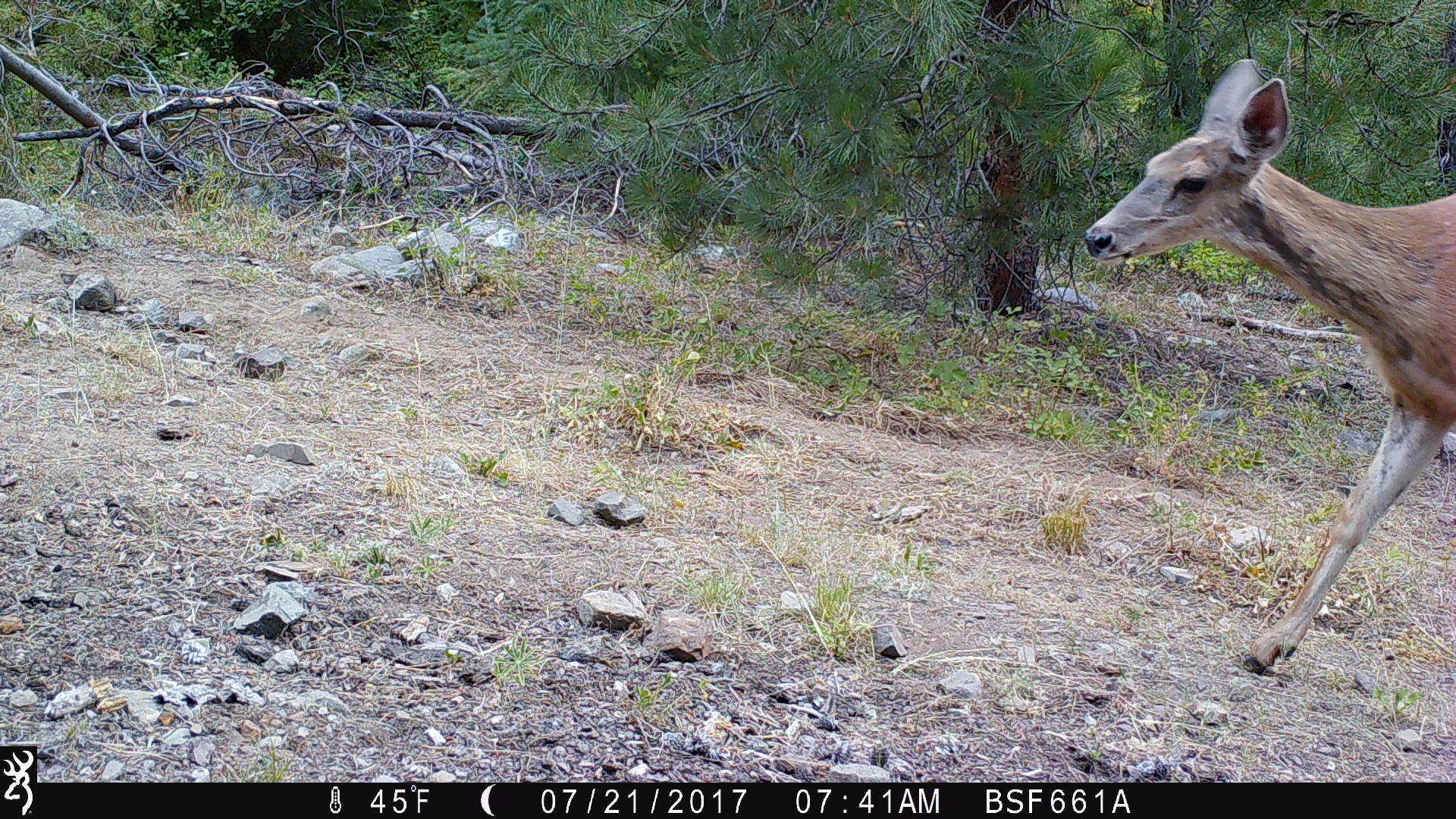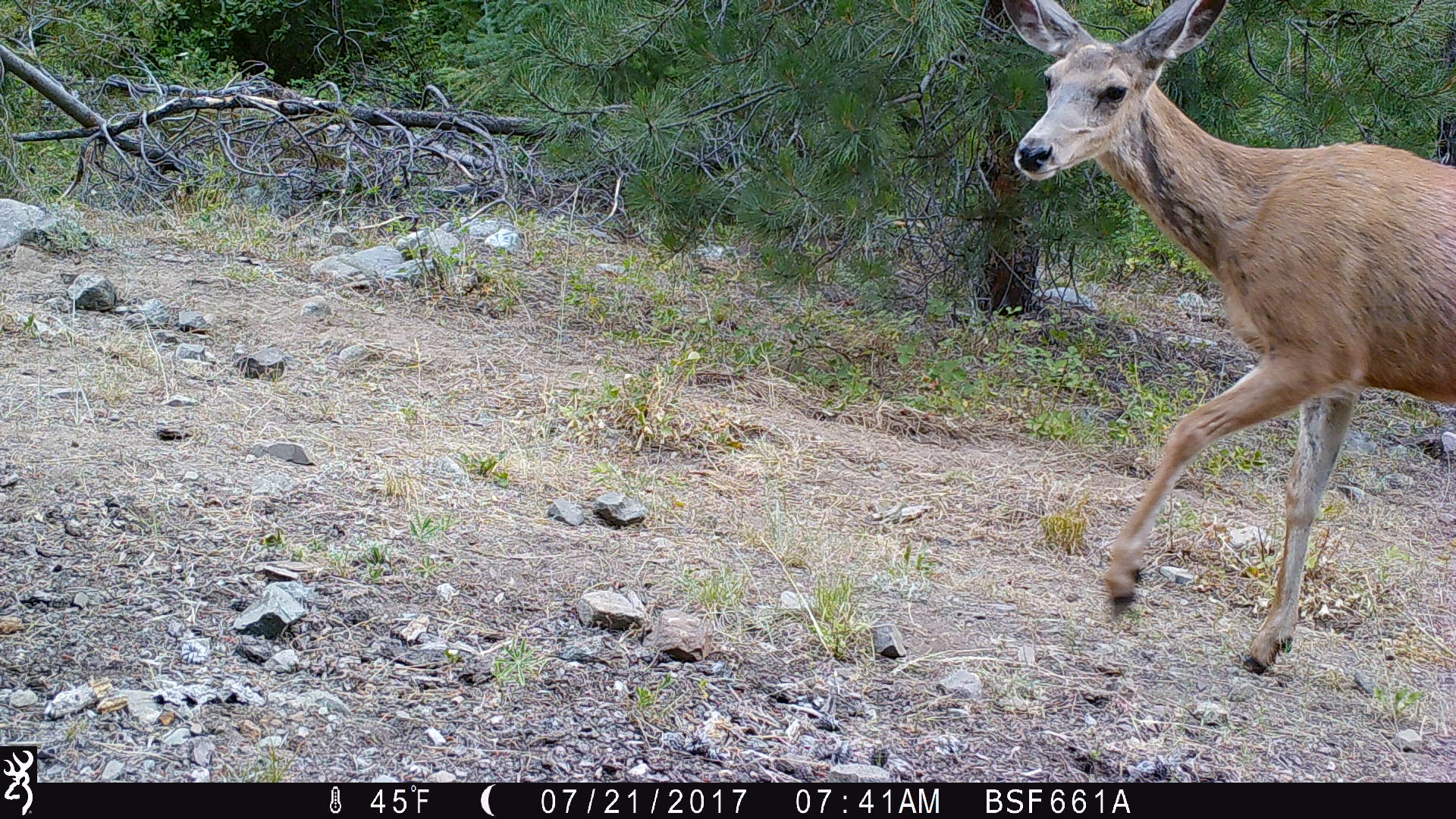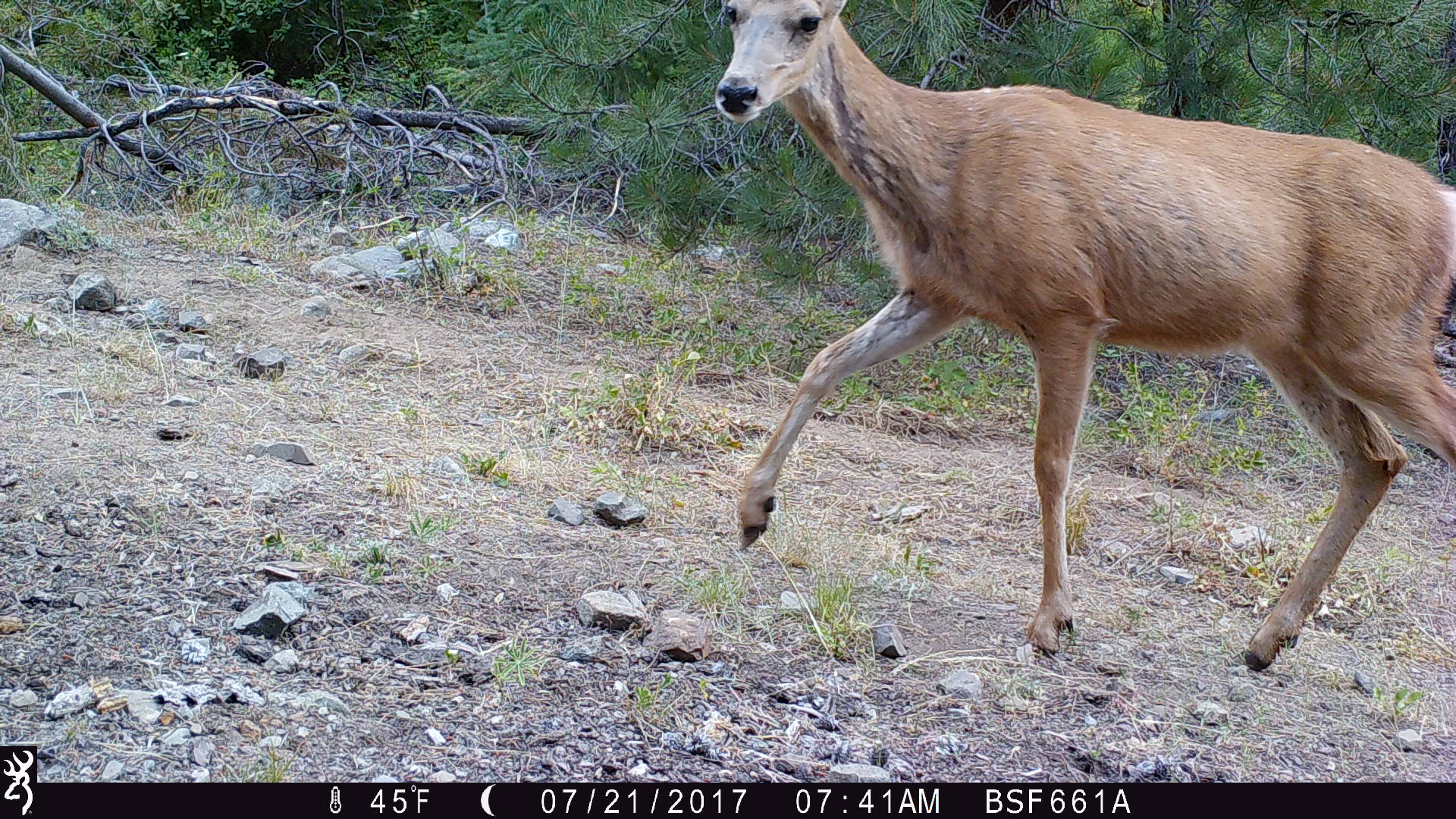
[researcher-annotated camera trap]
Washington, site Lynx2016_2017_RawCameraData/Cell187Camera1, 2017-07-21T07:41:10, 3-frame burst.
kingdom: Animalia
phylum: Chordata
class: Mammalia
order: Artiodactyla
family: Cervidae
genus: Odocoileus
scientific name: Odocoileus hemionus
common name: mule deer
Odocoileus hemionus (mule deer). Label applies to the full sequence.